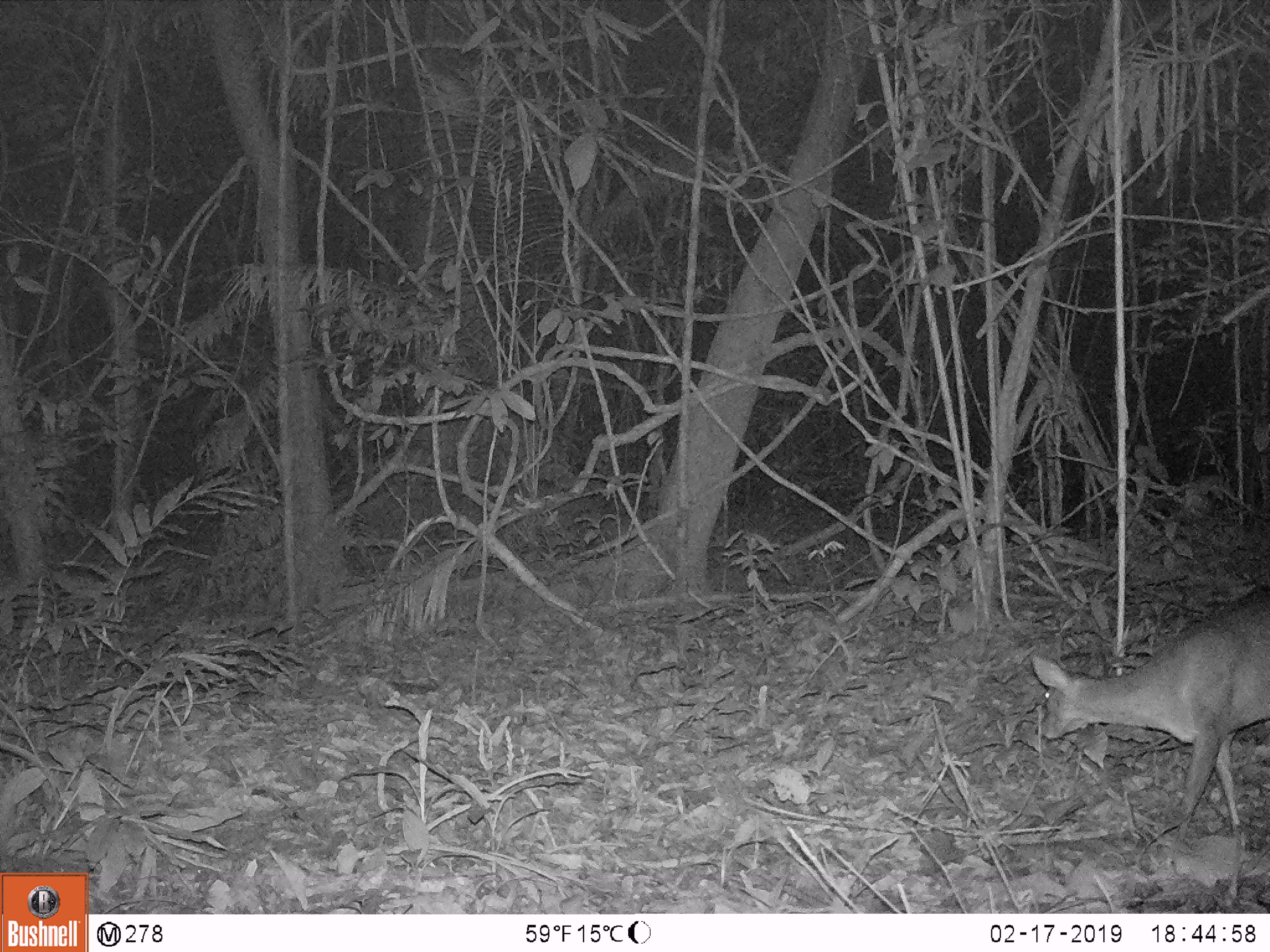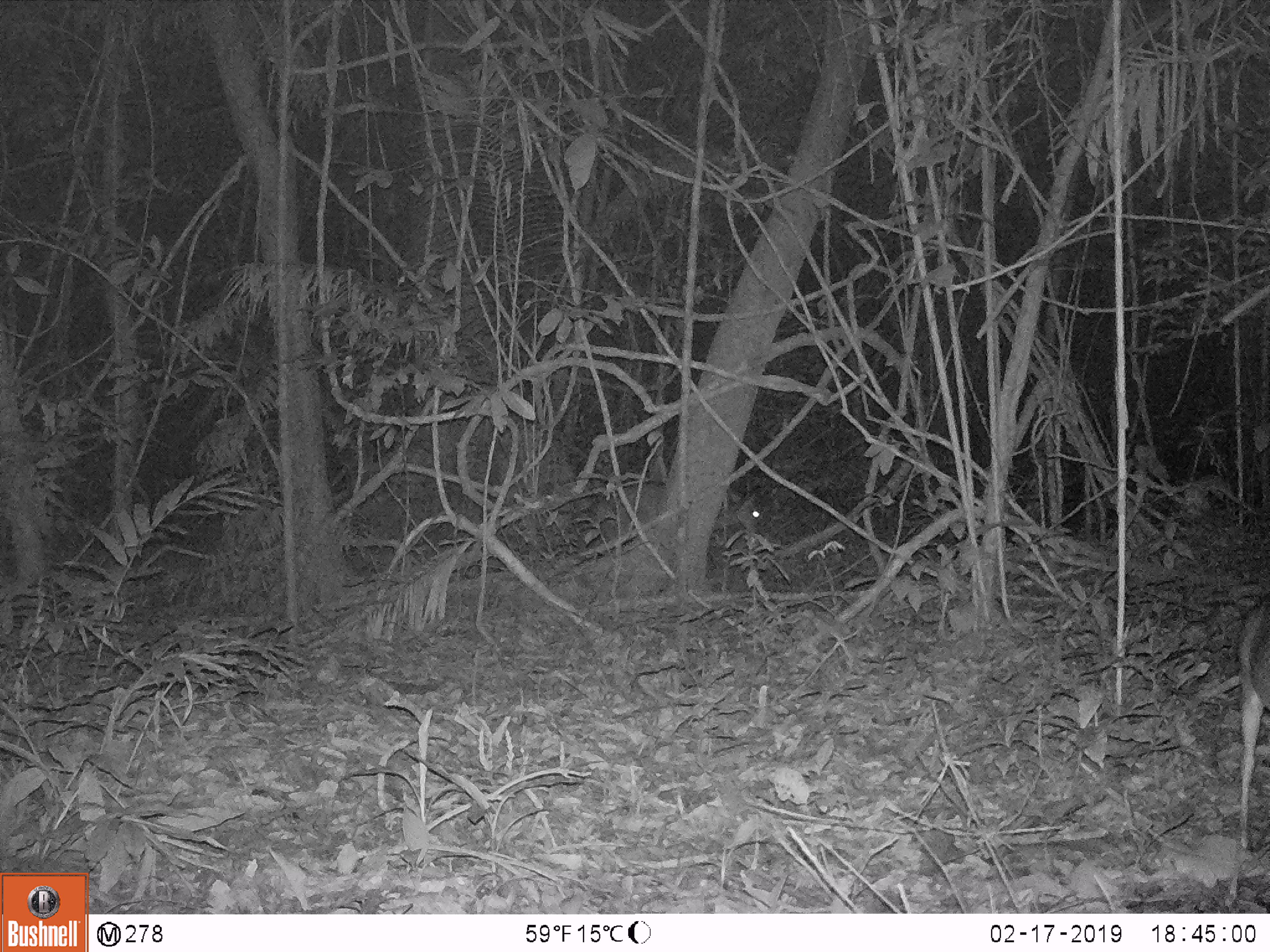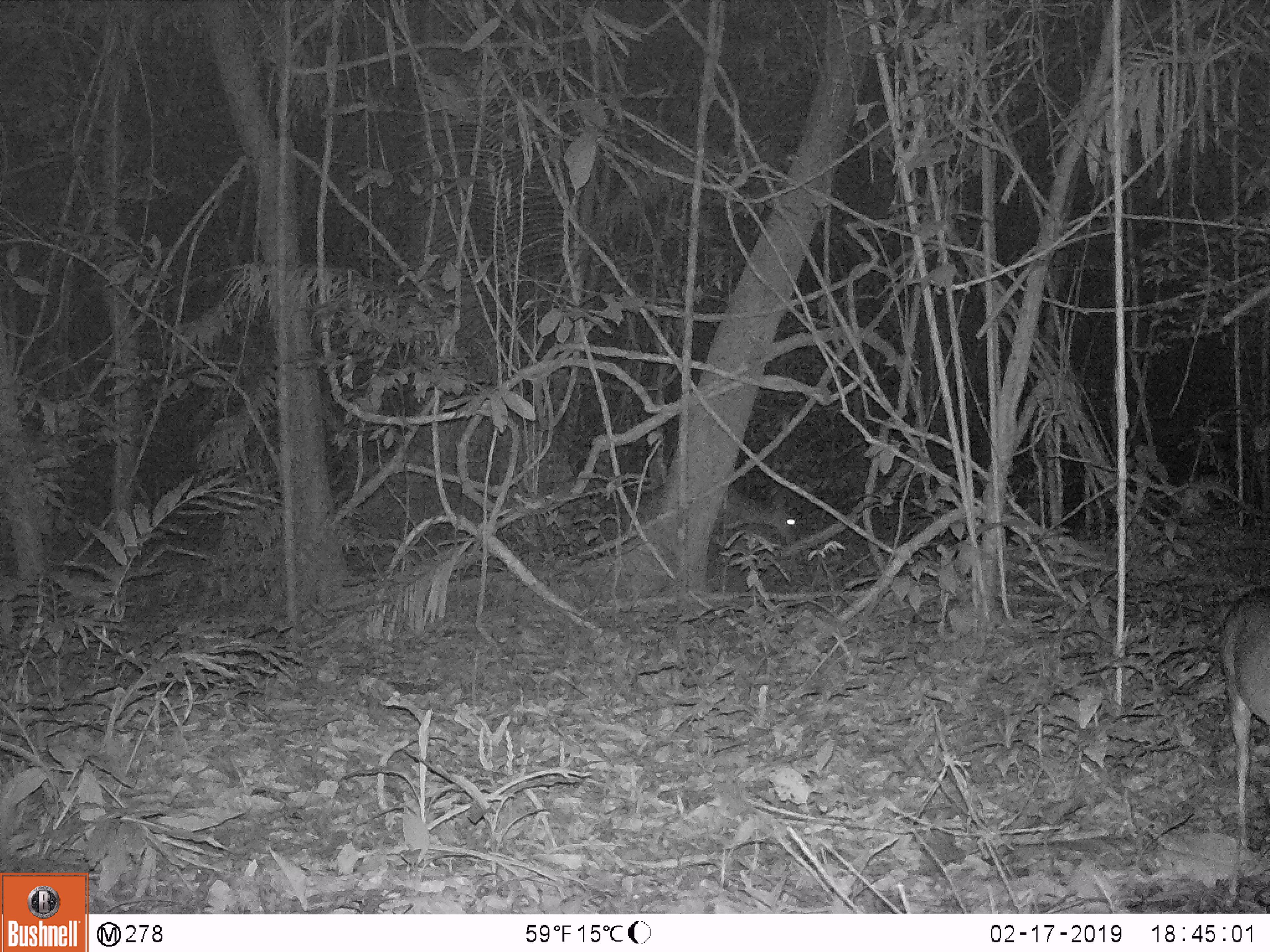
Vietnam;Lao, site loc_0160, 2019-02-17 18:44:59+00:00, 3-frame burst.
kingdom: Animalia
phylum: Chordata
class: Mammalia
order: Artiodactyla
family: Cervidae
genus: Muntiacus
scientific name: Muntiacus vuquangensis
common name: large-antlered muntjac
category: large antlered muntjac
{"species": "large antlered muntjac (large-antlered muntjac) (Muntiacus vuquangensis)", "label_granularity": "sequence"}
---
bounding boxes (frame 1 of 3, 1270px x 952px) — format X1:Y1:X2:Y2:
large antlered muntjac: 1031:607:1270:842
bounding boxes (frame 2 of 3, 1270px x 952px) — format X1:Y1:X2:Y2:
large antlered muntjac: 591:479:762:555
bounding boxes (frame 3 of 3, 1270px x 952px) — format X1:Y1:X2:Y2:
large antlered muntjac: 1219:590:1270:847; 640:482:797:544